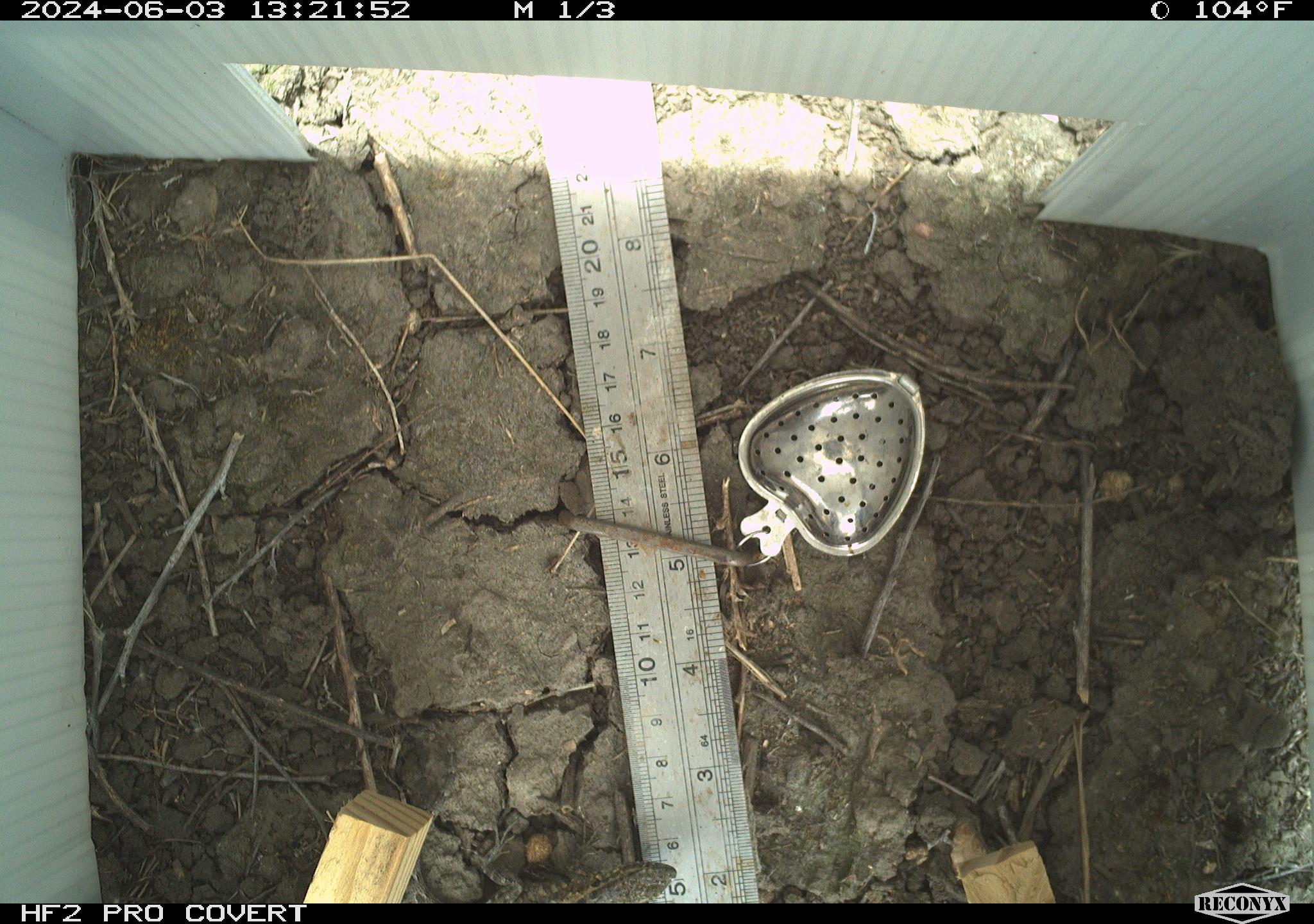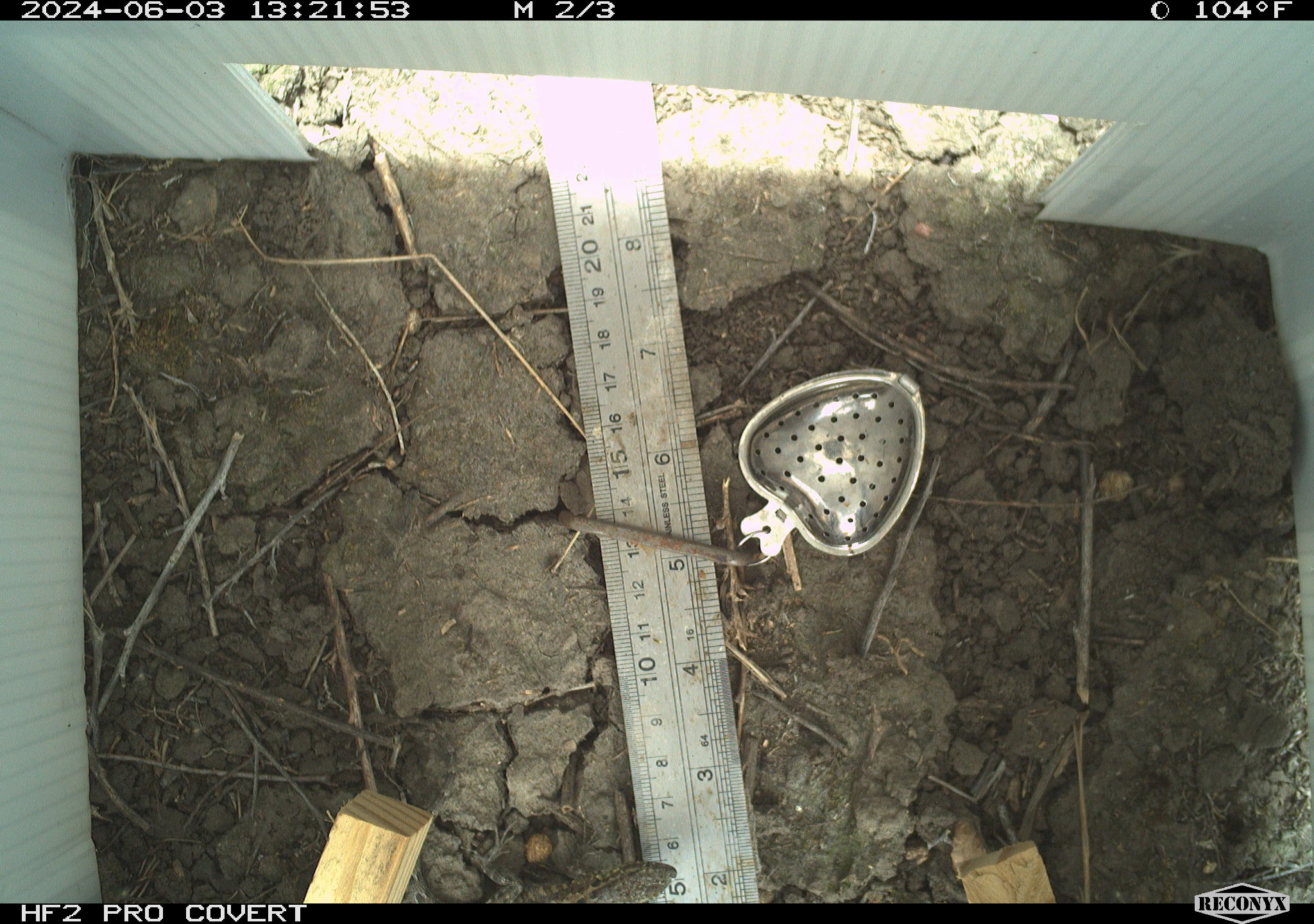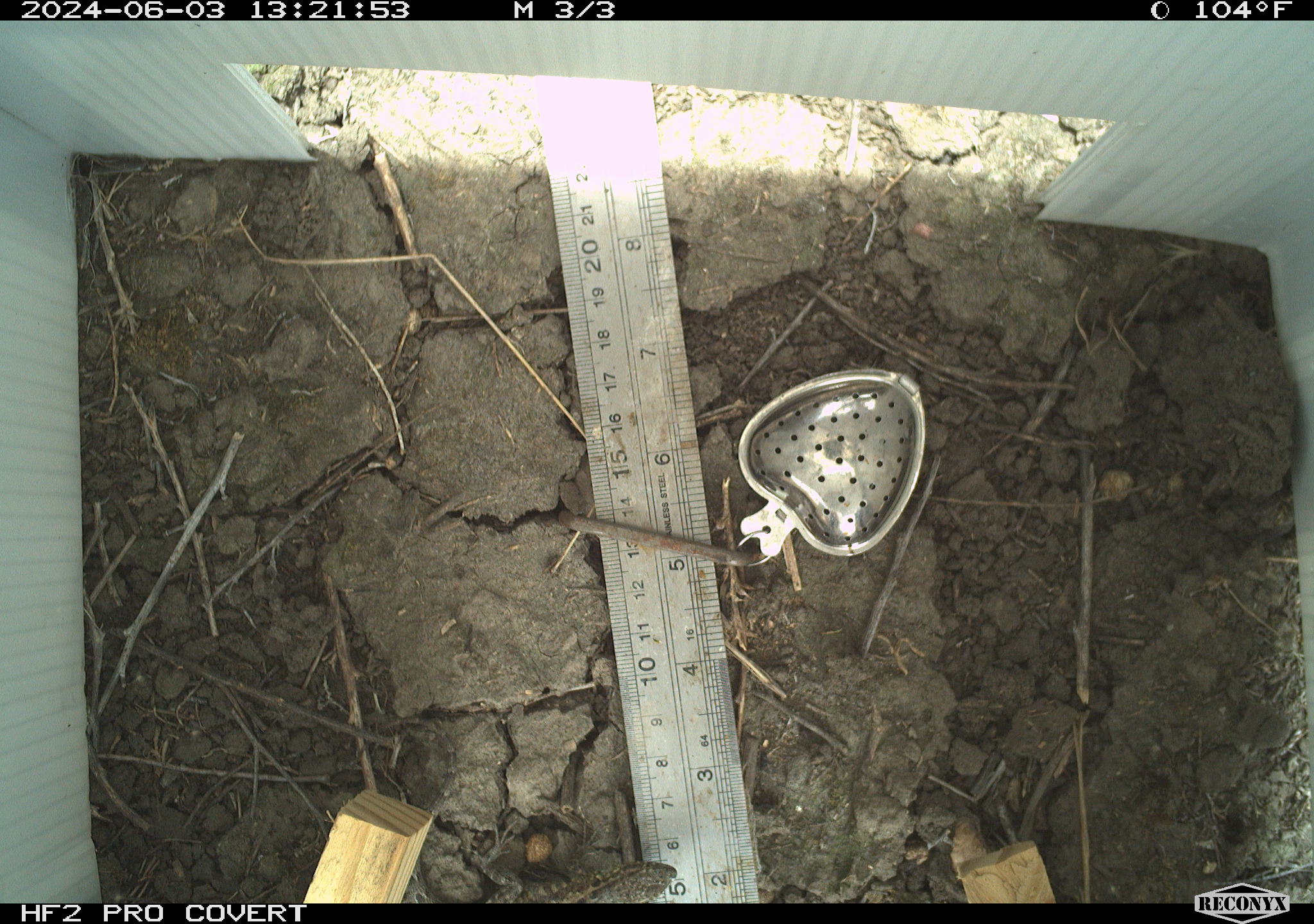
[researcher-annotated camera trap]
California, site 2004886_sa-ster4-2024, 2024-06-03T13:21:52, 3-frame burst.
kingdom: Animalia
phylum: Chordata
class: Reptilia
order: Squamata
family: Phrynosomatidae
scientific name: Phrynosomatidae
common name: phrynosomatid lizards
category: phrynosomatidae family